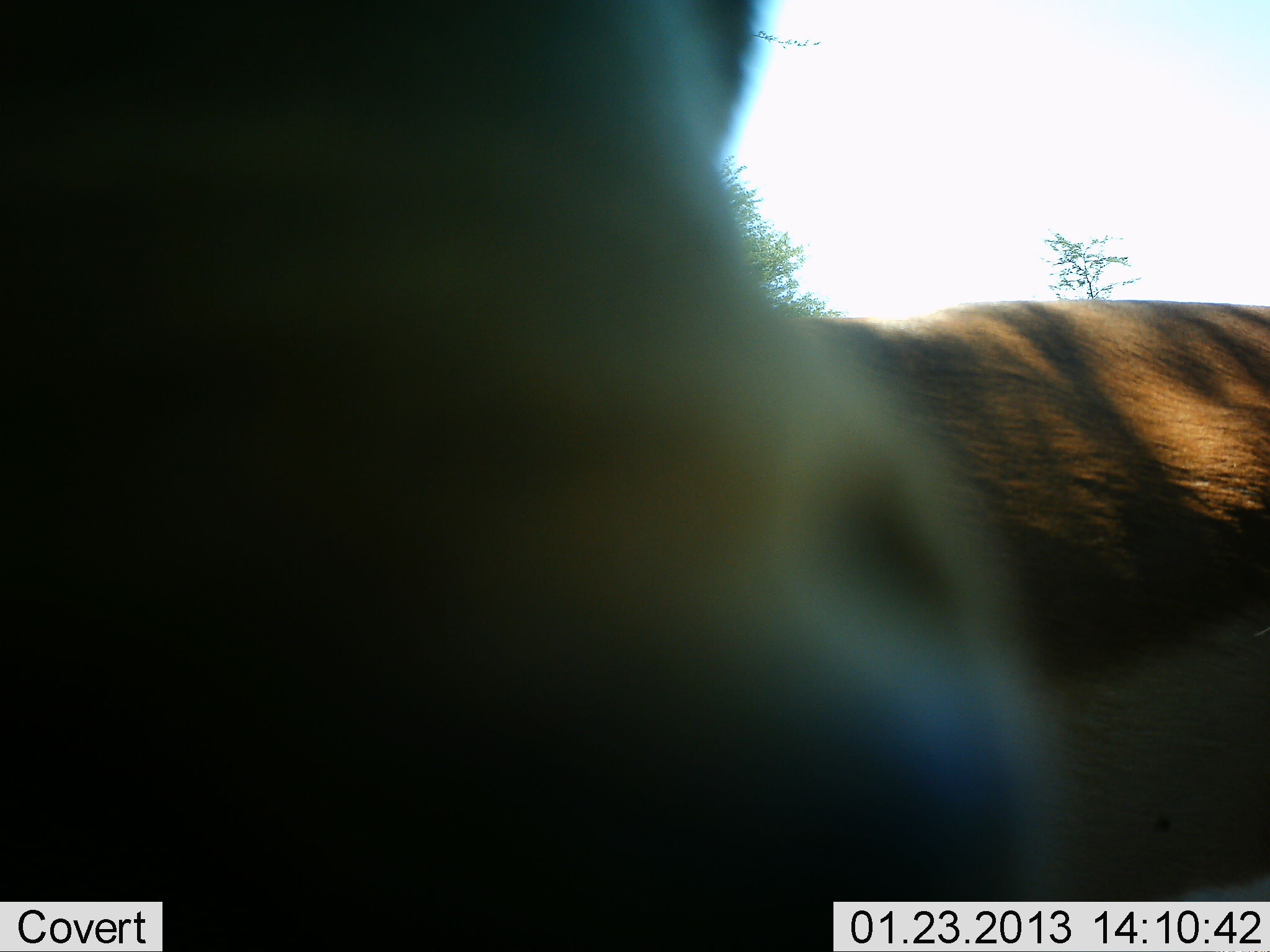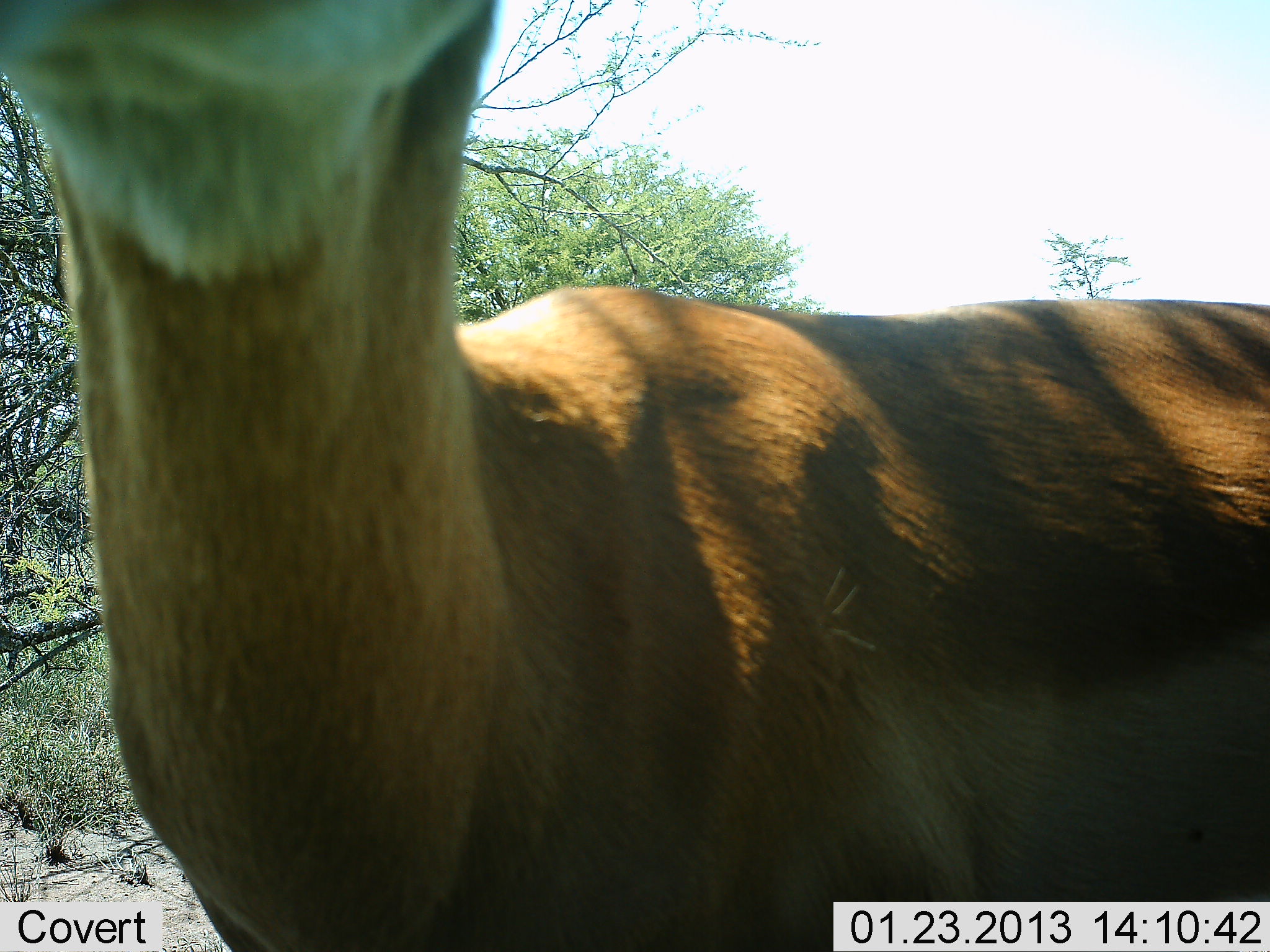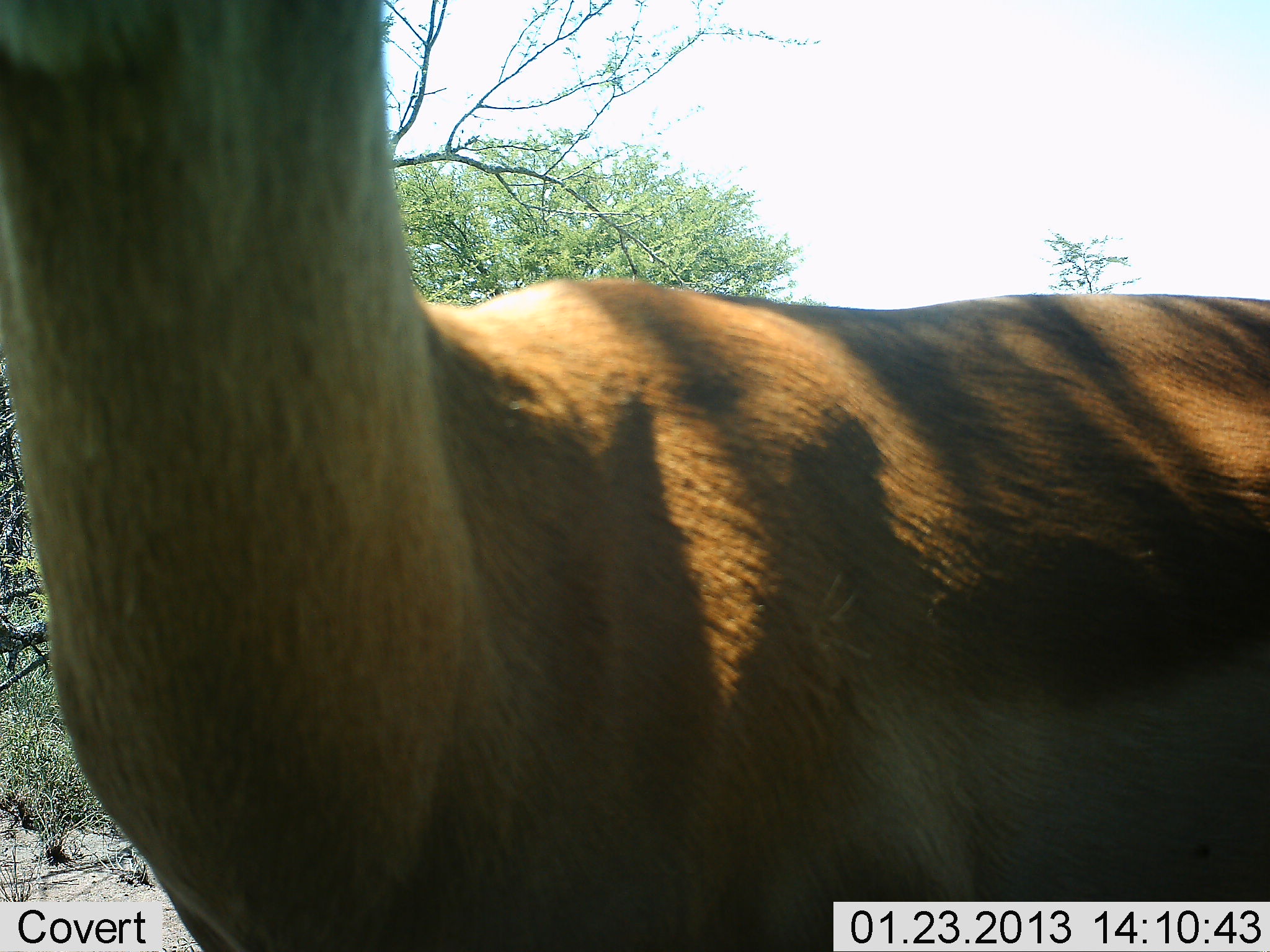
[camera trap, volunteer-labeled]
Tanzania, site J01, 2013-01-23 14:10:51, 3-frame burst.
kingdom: Animalia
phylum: Chordata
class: Mammalia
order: Artiodactyla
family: Bovidae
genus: Aepyceros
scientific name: Aepyceros melampus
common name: impala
Impala (Aepyceros melampus), count 1. Behavior (volunteer vote fractions): standing 86%, resting 0%, moving 7%, interacting 7%. Young present (vote fraction): 0%. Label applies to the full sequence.